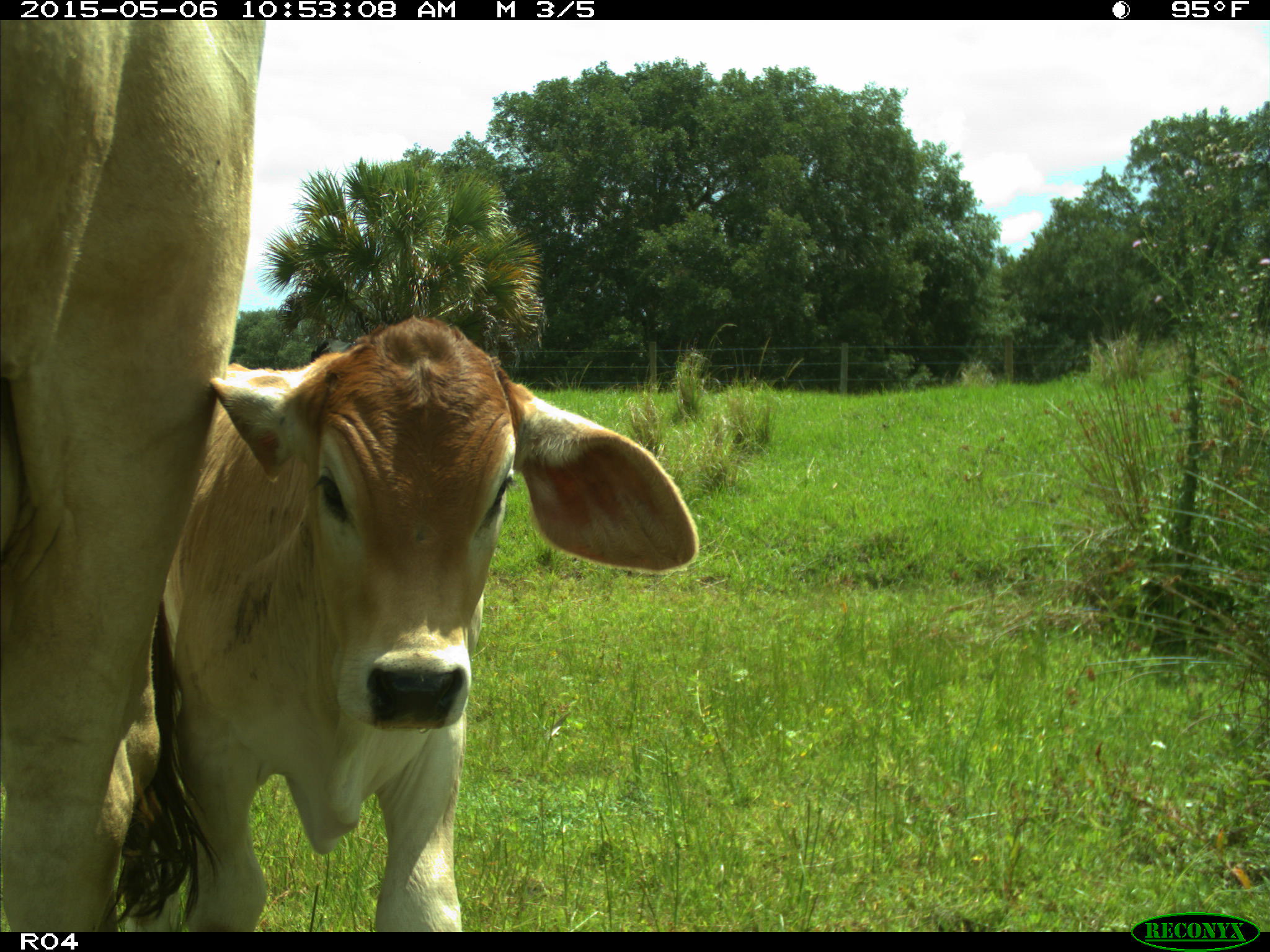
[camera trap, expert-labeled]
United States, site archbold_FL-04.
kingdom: Animalia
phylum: Chordata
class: Mammalia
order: Artiodactyla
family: Bovidae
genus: Bos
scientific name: Bos taurus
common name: domestic cow